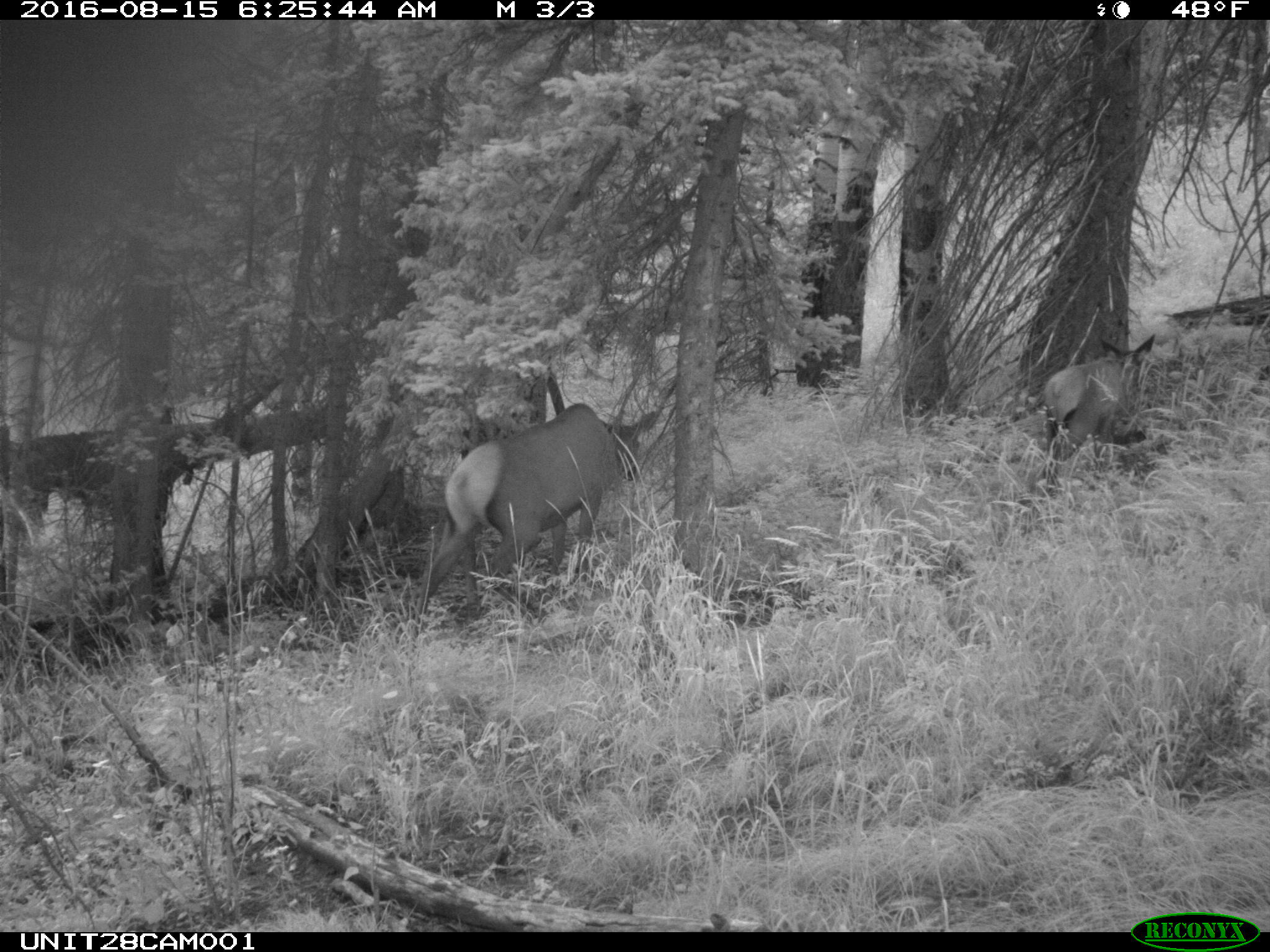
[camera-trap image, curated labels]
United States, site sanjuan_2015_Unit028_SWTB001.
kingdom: Animalia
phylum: Chordata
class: Mammalia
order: Artiodactyla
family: Cervidae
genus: Cervus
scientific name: Cervus elaphus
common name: red deer